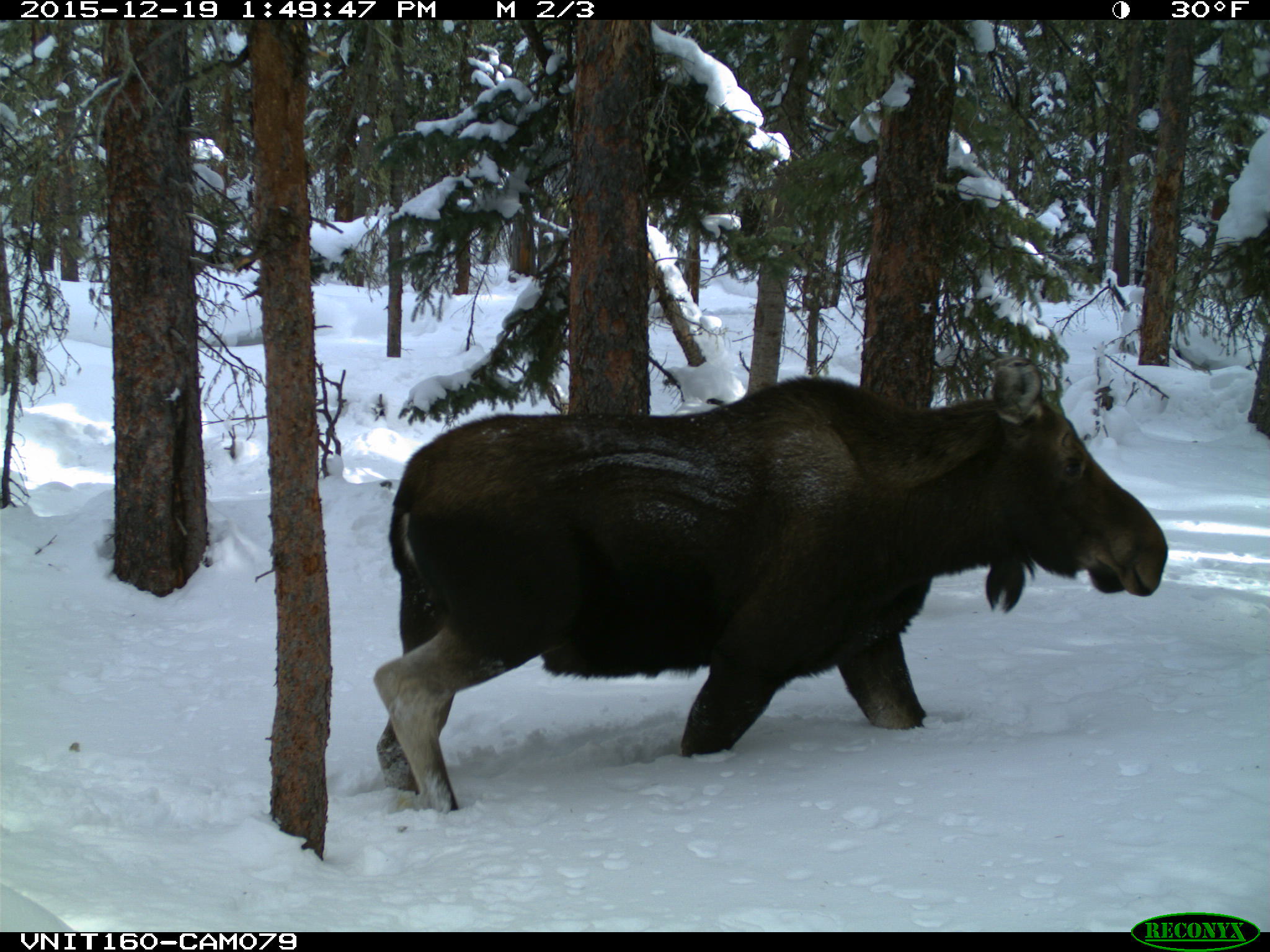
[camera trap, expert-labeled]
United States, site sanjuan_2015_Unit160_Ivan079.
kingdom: Animalia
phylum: Chordata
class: Mammalia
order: Artiodactyla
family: Cervidae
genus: Alces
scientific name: Alces alces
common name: moose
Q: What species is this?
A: Alces alces (moose).